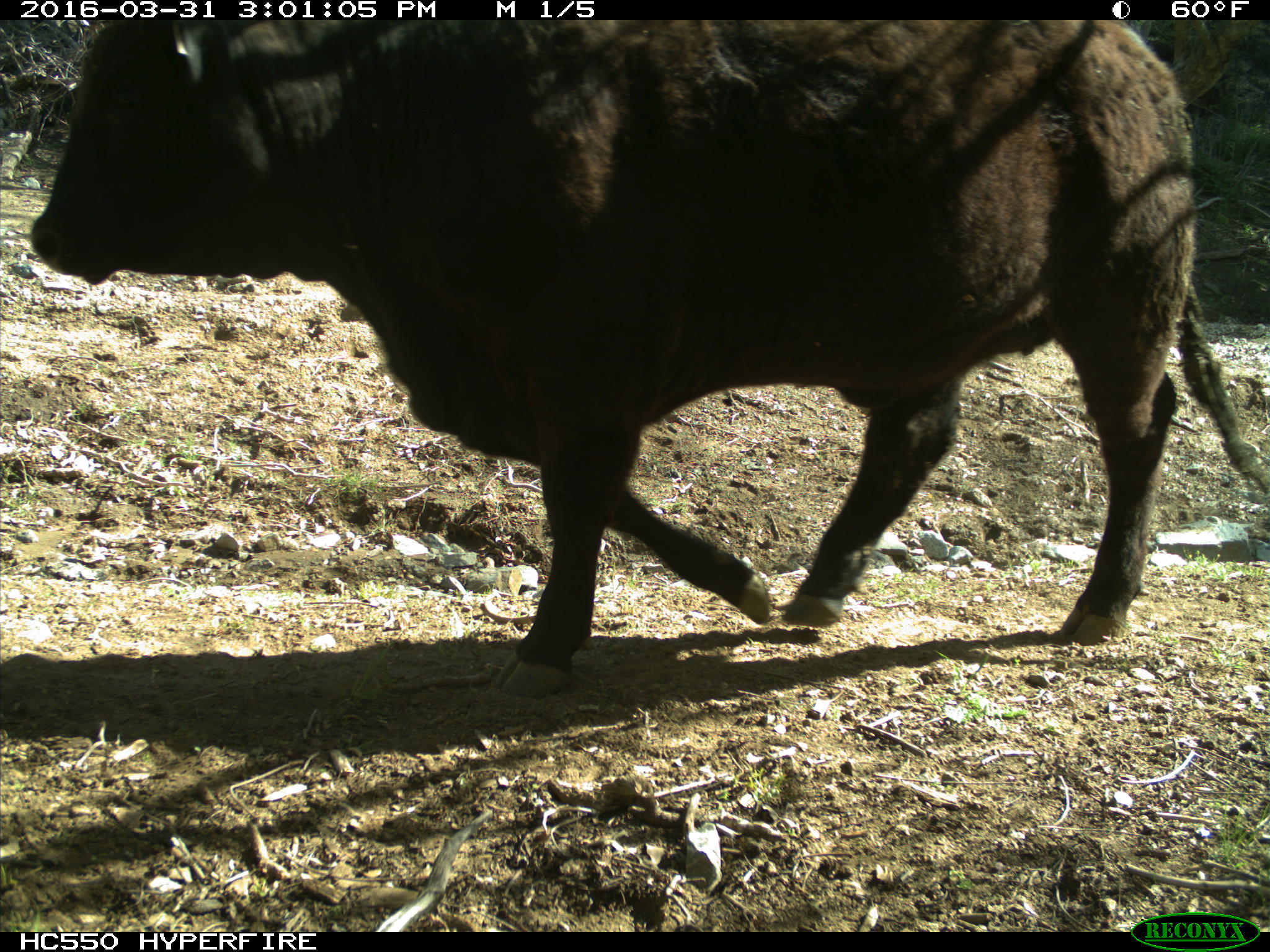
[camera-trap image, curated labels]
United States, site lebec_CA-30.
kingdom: Animalia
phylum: Chordata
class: Mammalia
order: Artiodactyla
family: Bovidae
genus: Bos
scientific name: Bos taurus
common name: domestic cow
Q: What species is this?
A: Bos taurus (domestic cow).